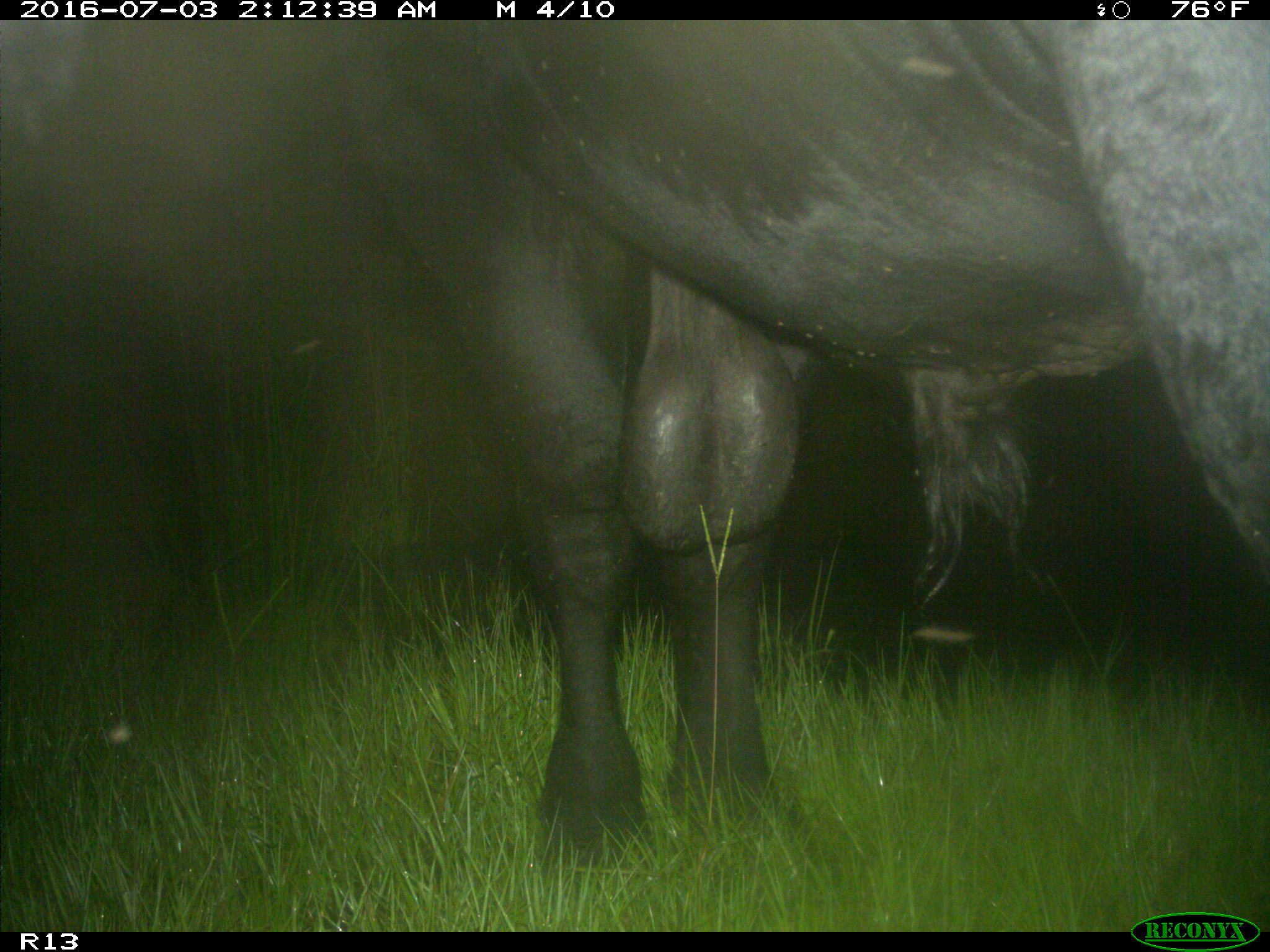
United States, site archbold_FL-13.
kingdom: Animalia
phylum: Chordata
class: Mammalia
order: Artiodactyla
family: Bovidae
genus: Bos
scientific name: Bos taurus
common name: domestic cow